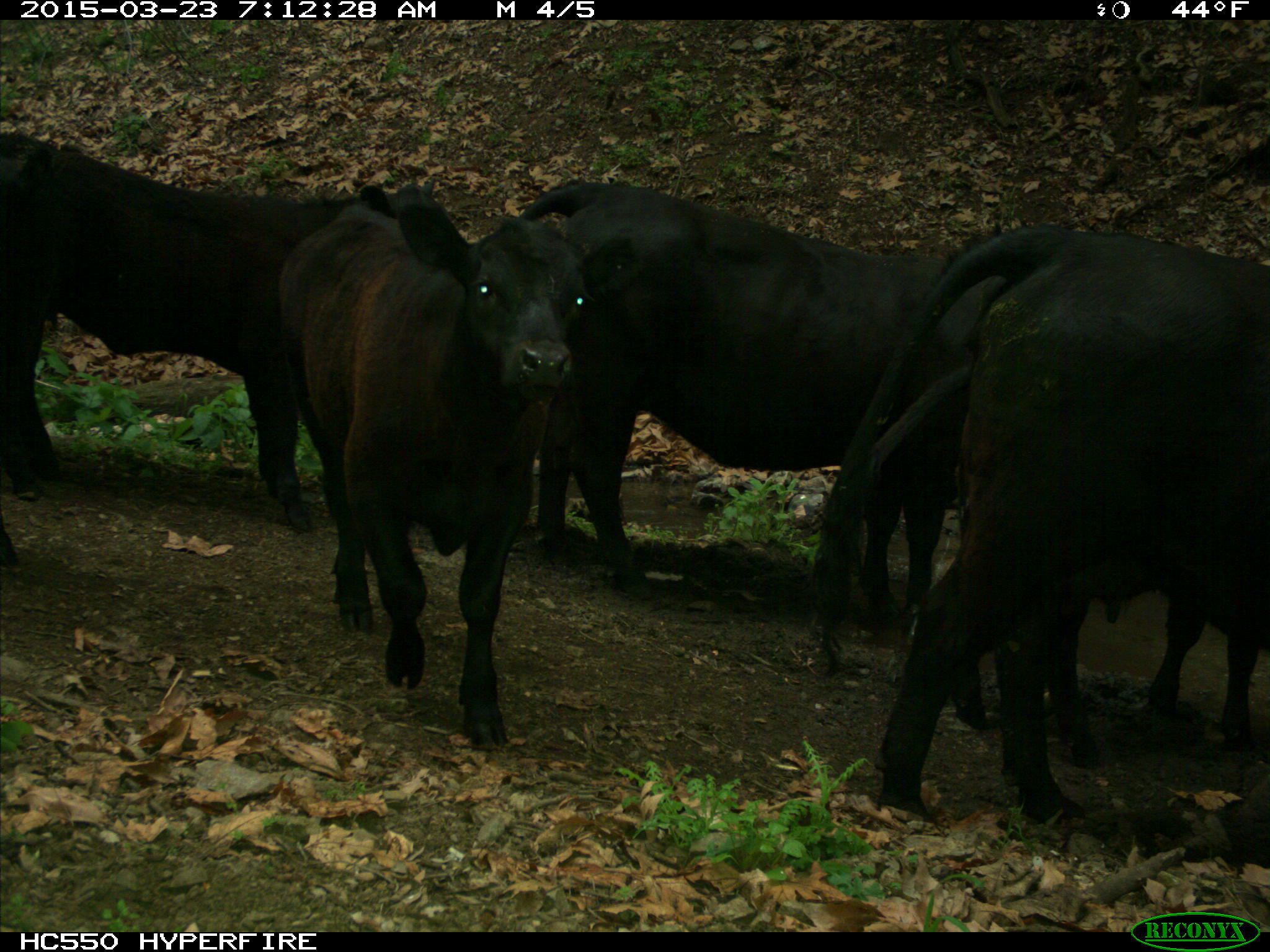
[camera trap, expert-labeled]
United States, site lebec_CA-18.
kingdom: Animalia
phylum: Chordata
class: Mammalia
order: Artiodactyla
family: Bovidae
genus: Bos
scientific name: Bos taurus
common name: domestic cow